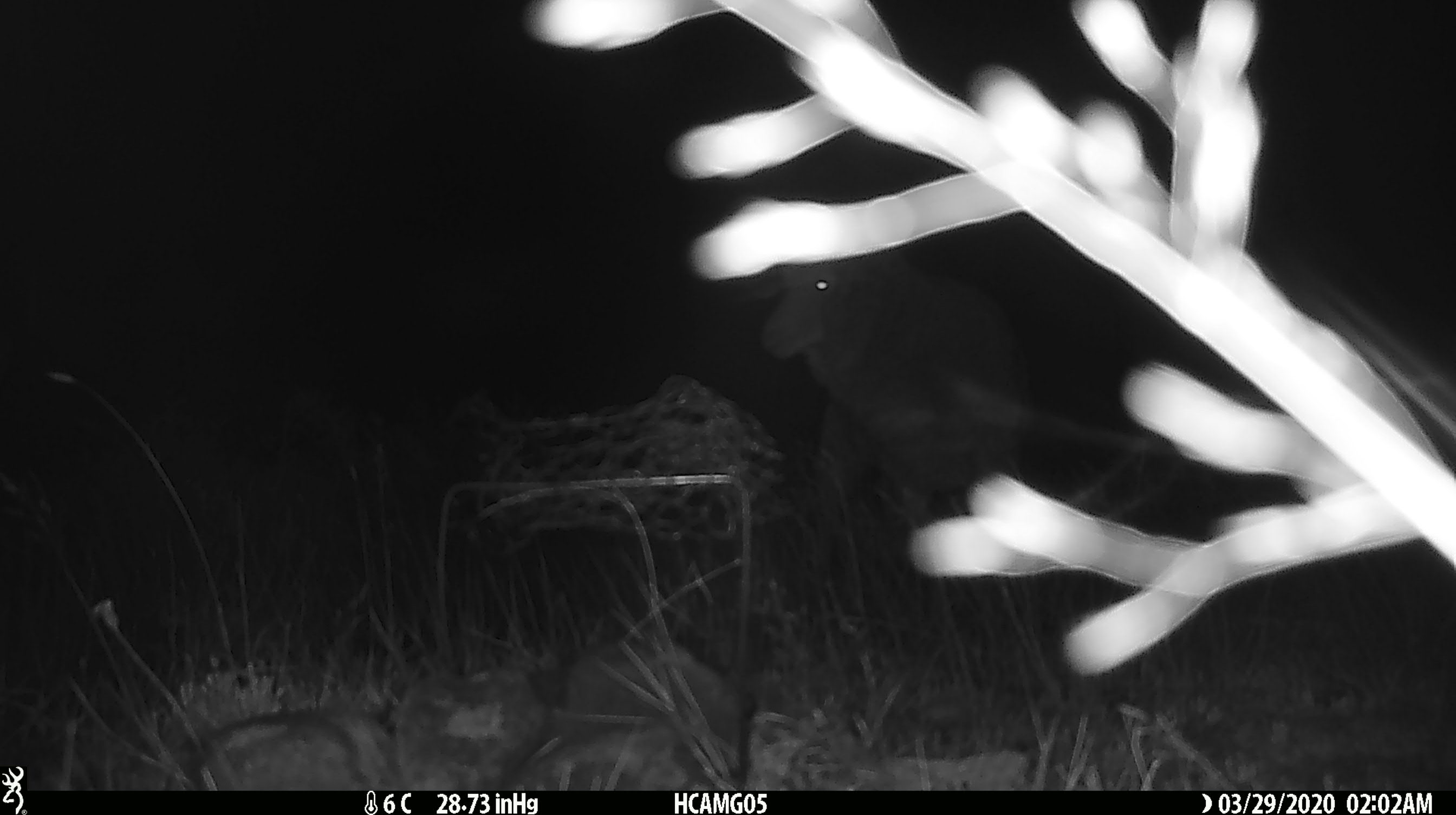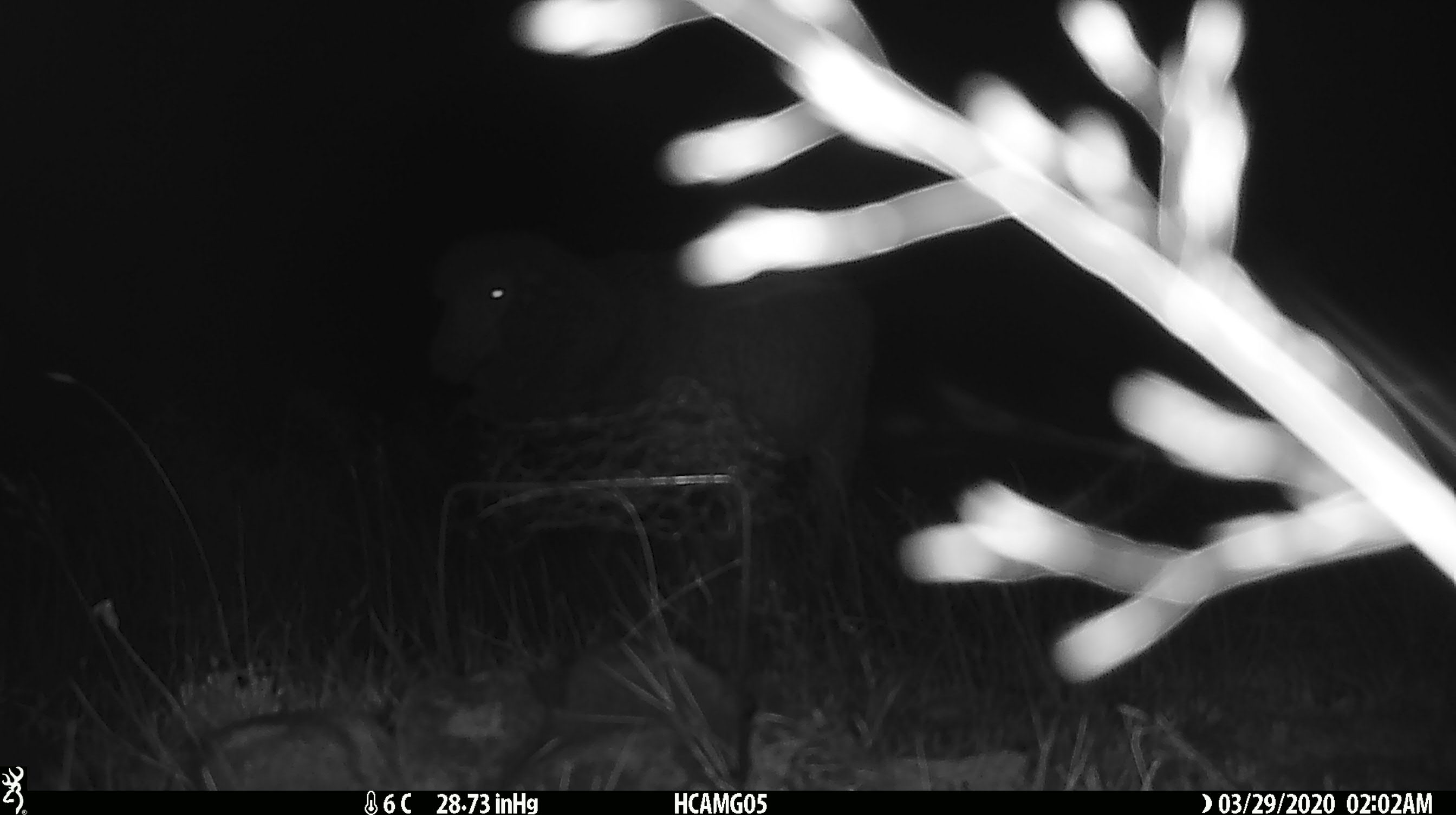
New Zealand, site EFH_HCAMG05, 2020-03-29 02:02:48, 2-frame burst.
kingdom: Animalia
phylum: Chordata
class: Mammalia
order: Artiodactyla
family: Bovidae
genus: Ovis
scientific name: Ovis aries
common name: domestic sheep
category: sheep